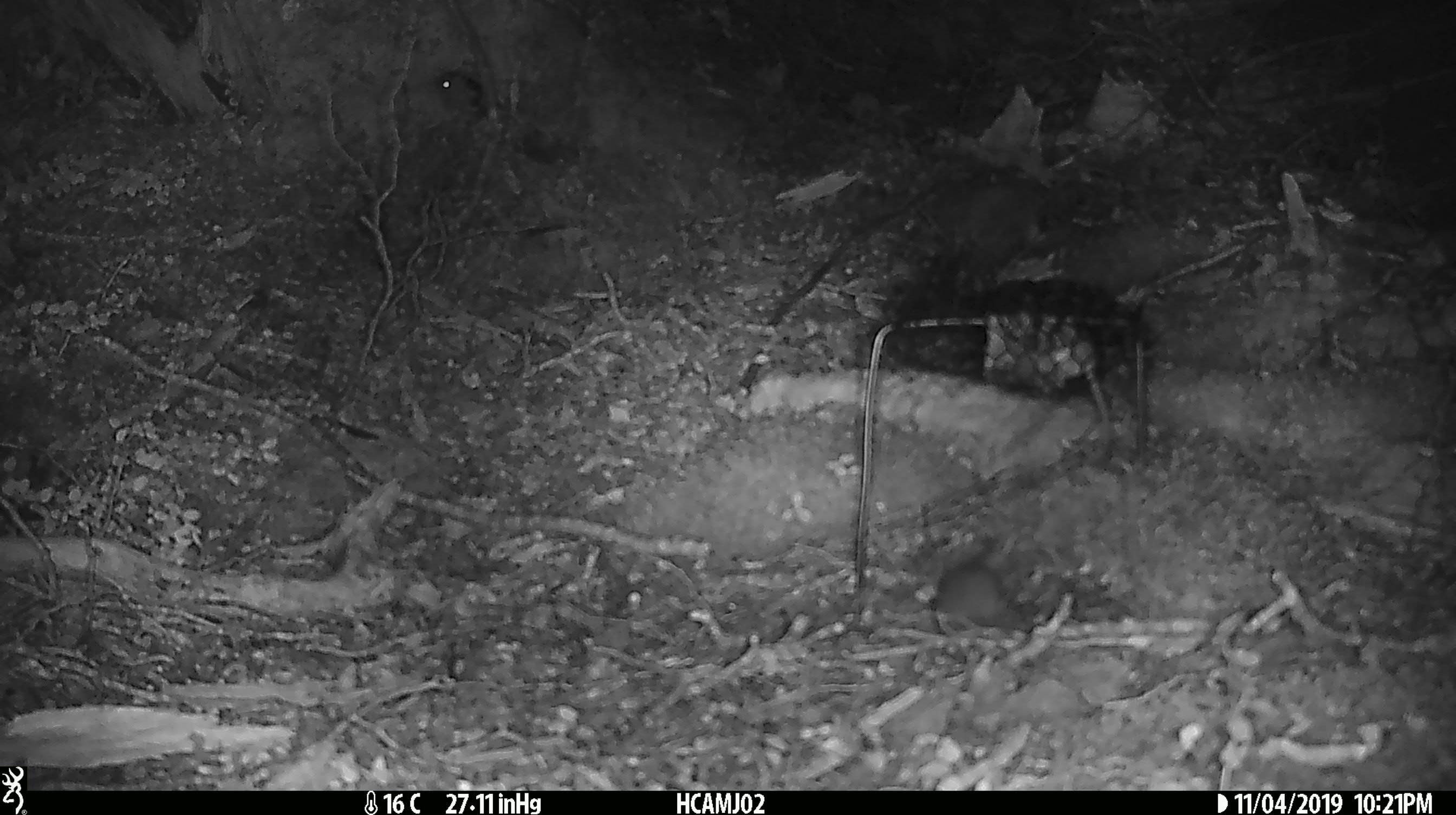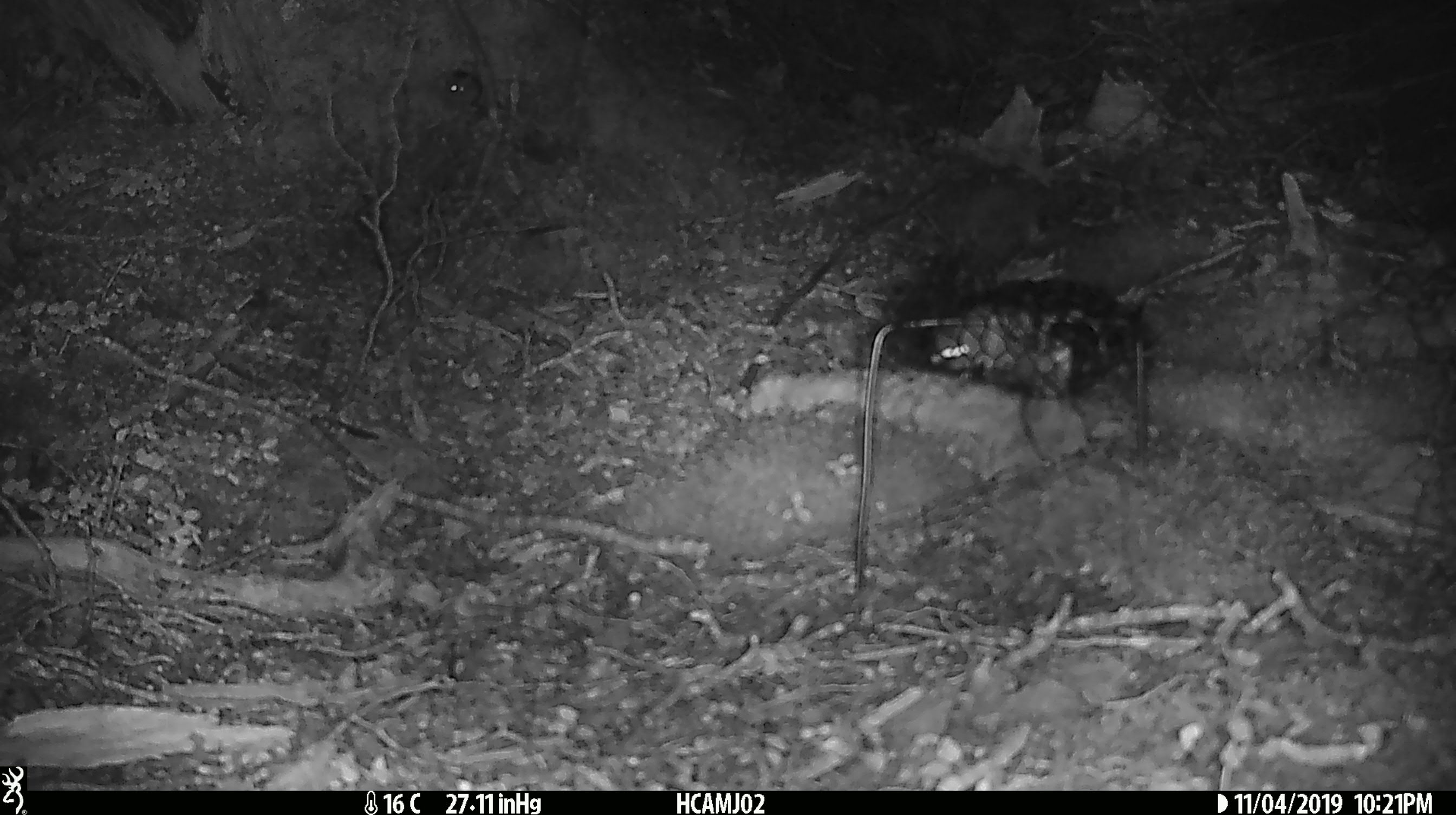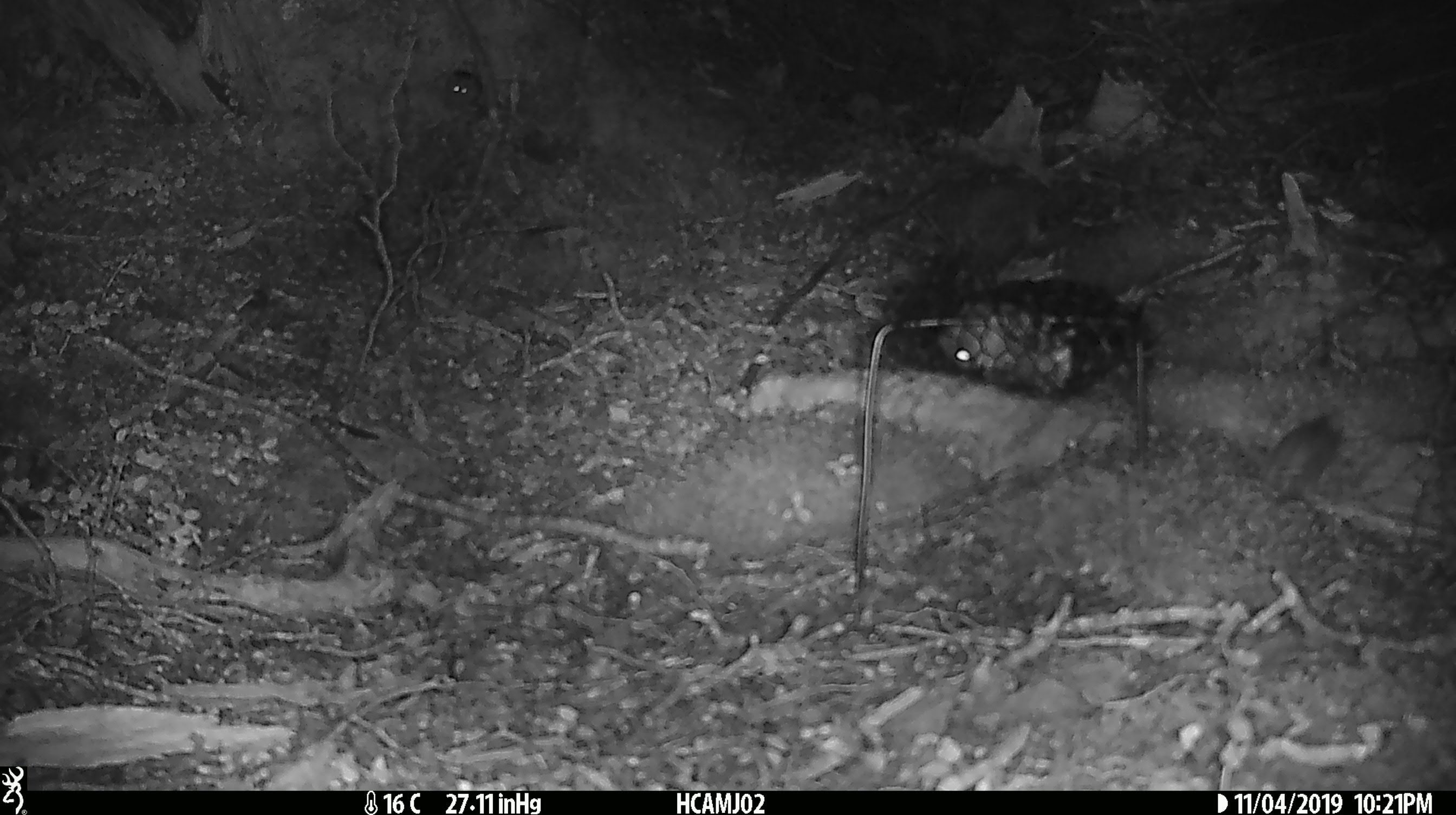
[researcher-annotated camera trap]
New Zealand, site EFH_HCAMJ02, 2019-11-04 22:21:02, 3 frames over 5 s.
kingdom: Animalia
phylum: Chordata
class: Mammalia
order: Rodentia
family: Muridae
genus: Mus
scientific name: Mus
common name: mouse